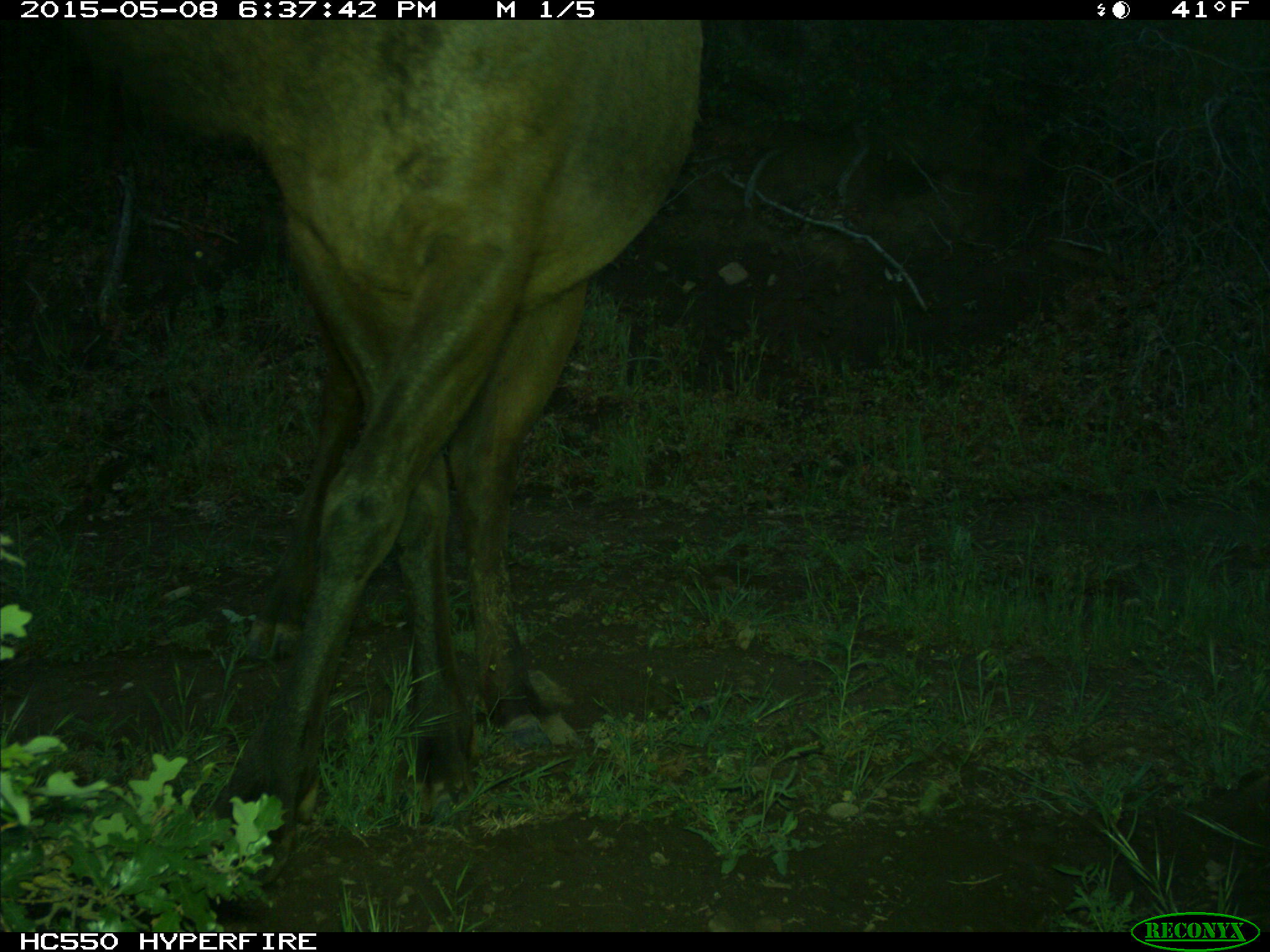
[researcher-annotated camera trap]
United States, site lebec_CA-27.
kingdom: Animalia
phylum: Chordata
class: Mammalia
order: Artiodactyla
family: Cervidae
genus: Cervus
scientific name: Cervus canadensis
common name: elk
Cervus canadensis (elk).